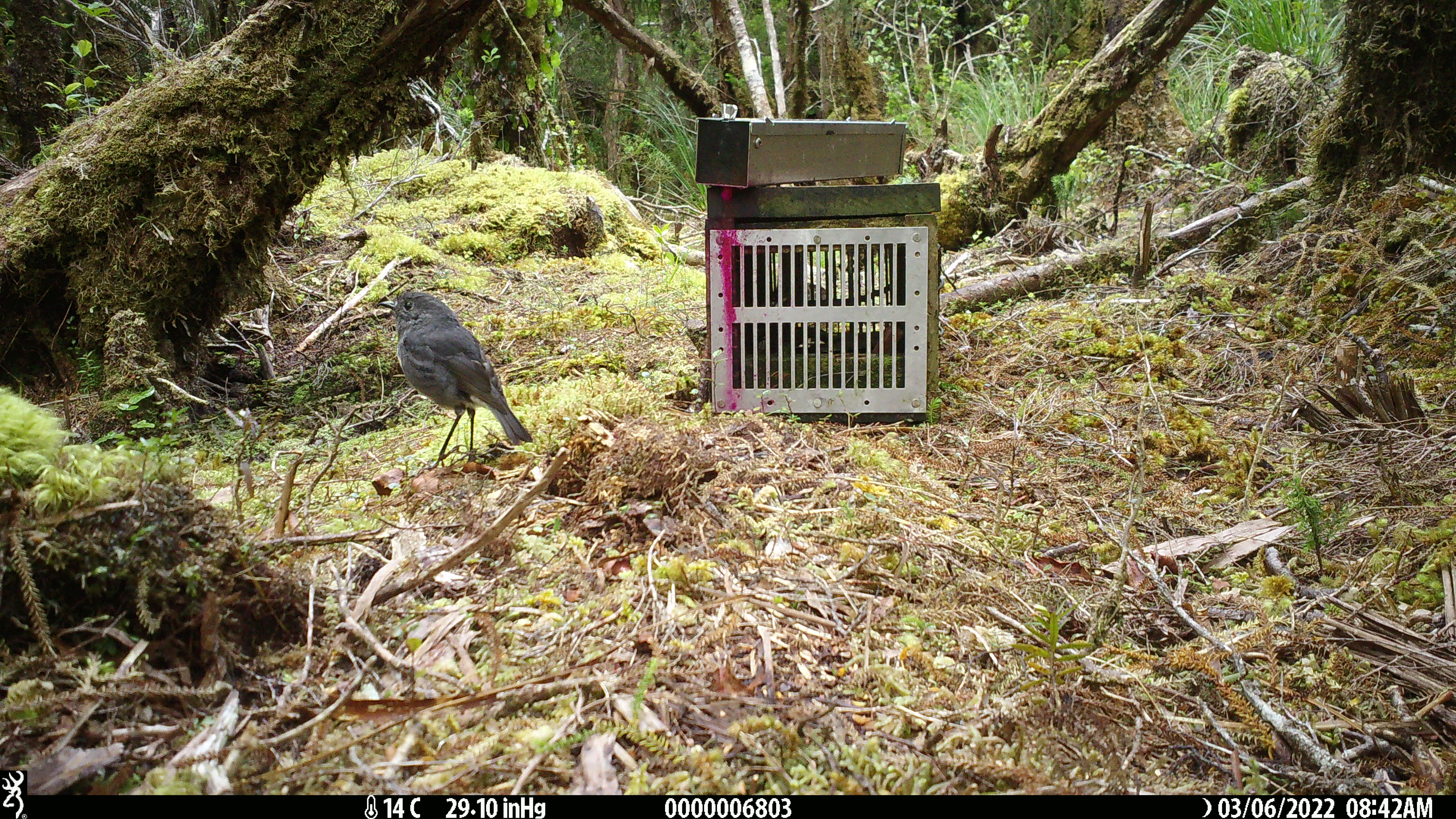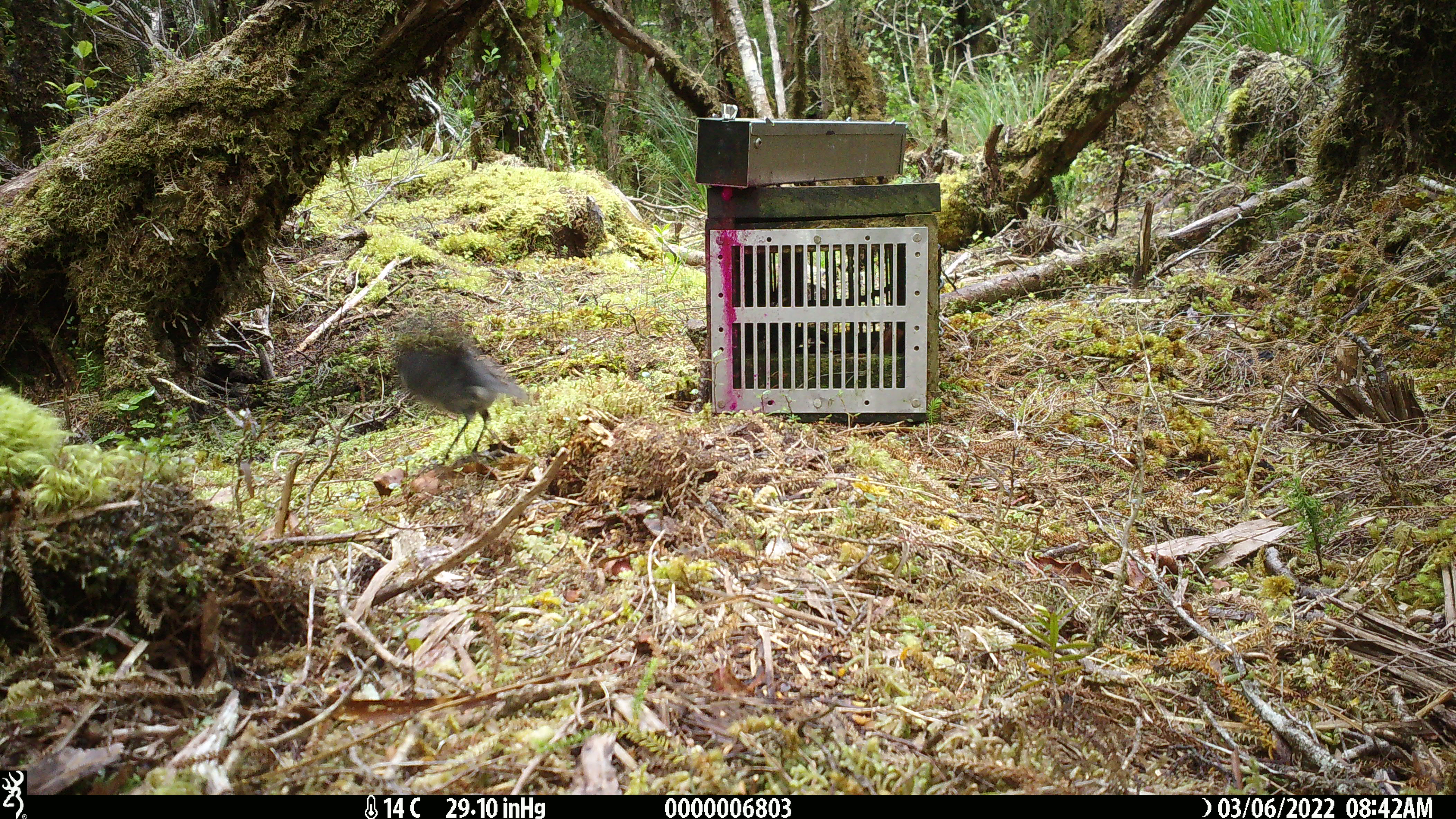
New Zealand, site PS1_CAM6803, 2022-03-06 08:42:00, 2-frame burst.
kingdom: Animalia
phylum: Chordata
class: Aves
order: Passeriformes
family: Petroicidae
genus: Petroica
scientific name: Petroica australis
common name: new zealand robin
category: robin